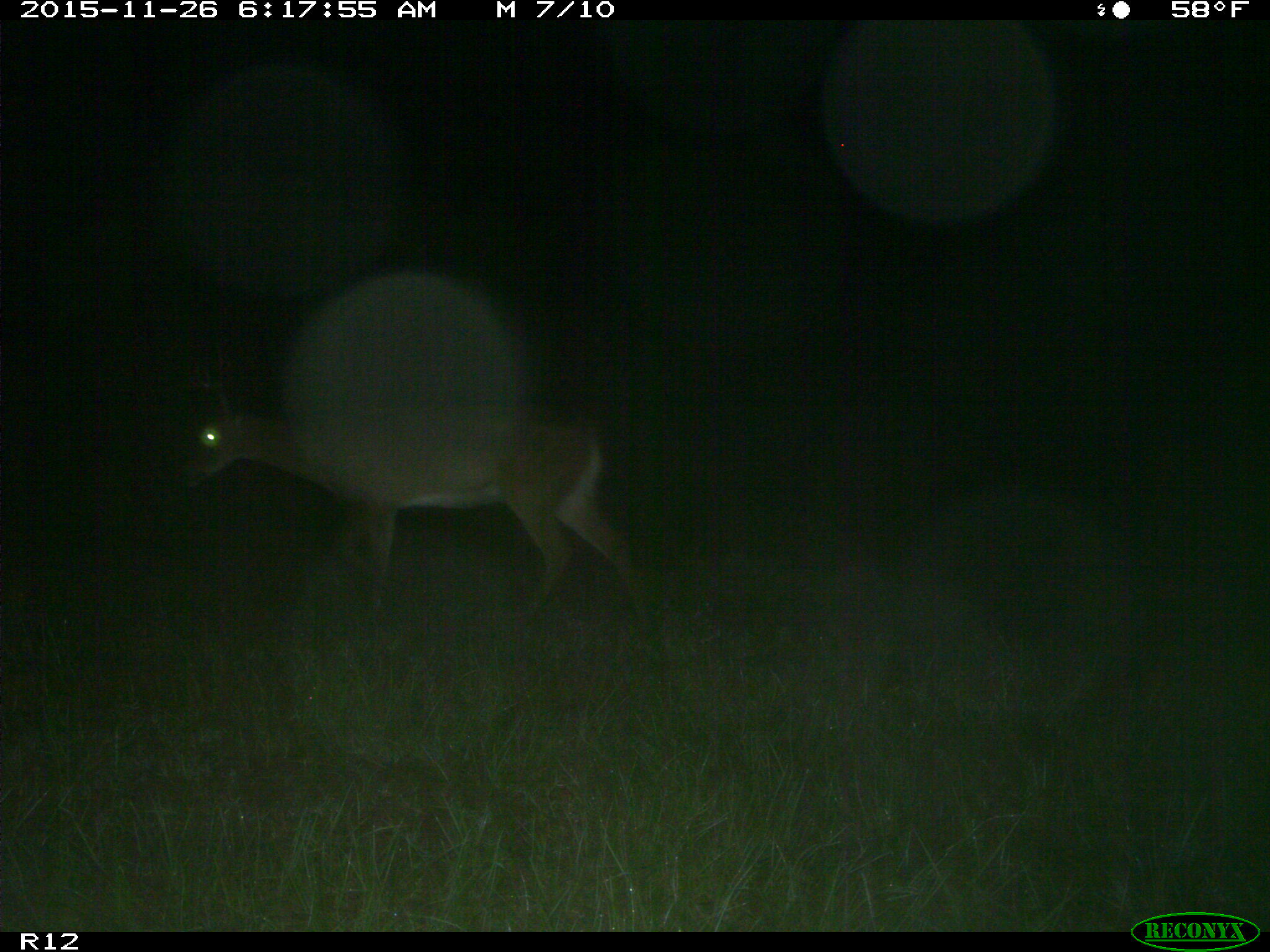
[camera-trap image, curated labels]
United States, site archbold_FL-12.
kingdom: Animalia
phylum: Chordata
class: Mammalia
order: Artiodactyla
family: Cervidae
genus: Odocoileus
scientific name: Odocoileus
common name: deer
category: unidentified deer